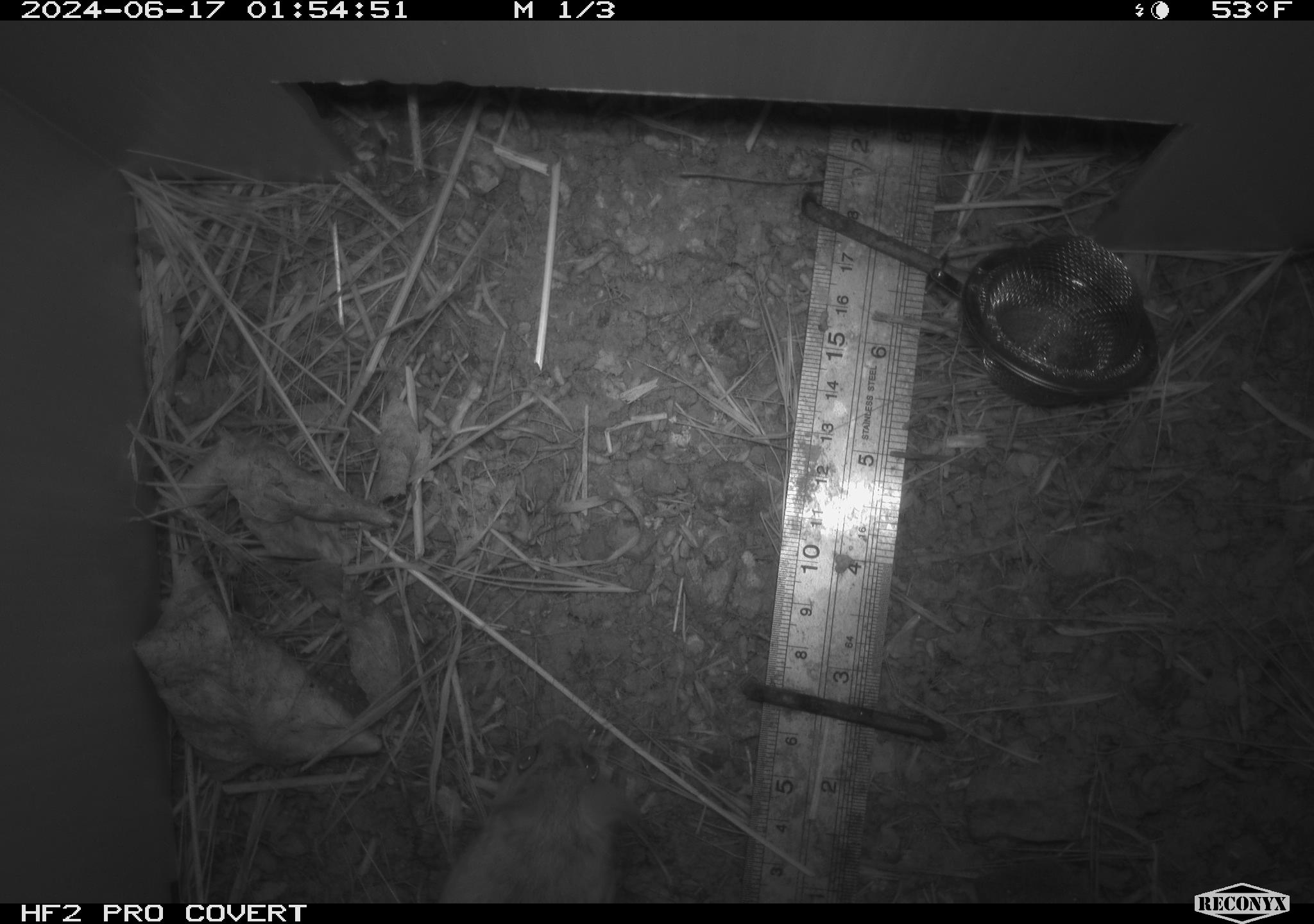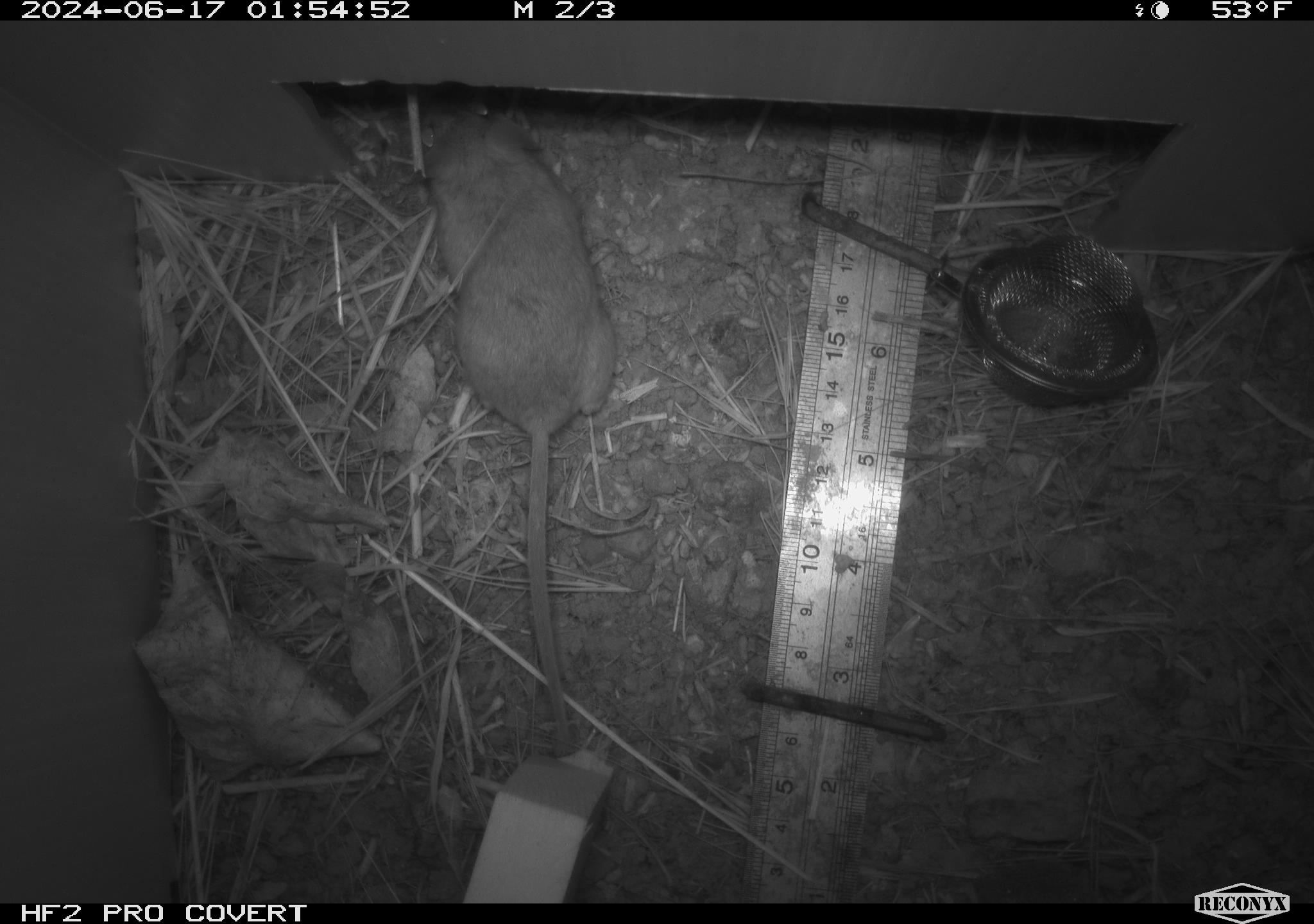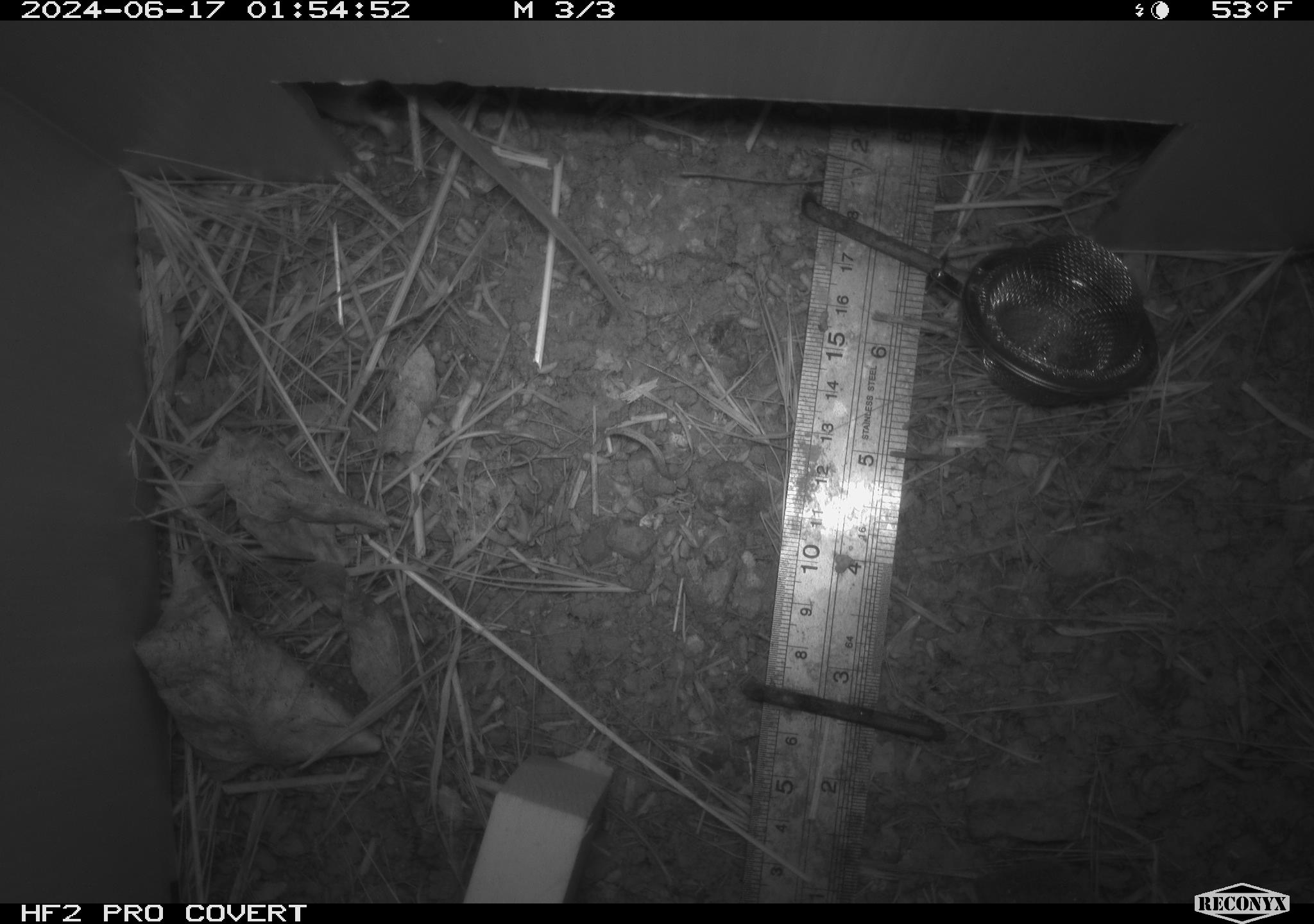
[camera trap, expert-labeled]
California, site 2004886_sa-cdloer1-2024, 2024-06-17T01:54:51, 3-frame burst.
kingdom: Animalia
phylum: Chordata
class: Mammalia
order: Rodentia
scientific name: Rodentia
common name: mouse species